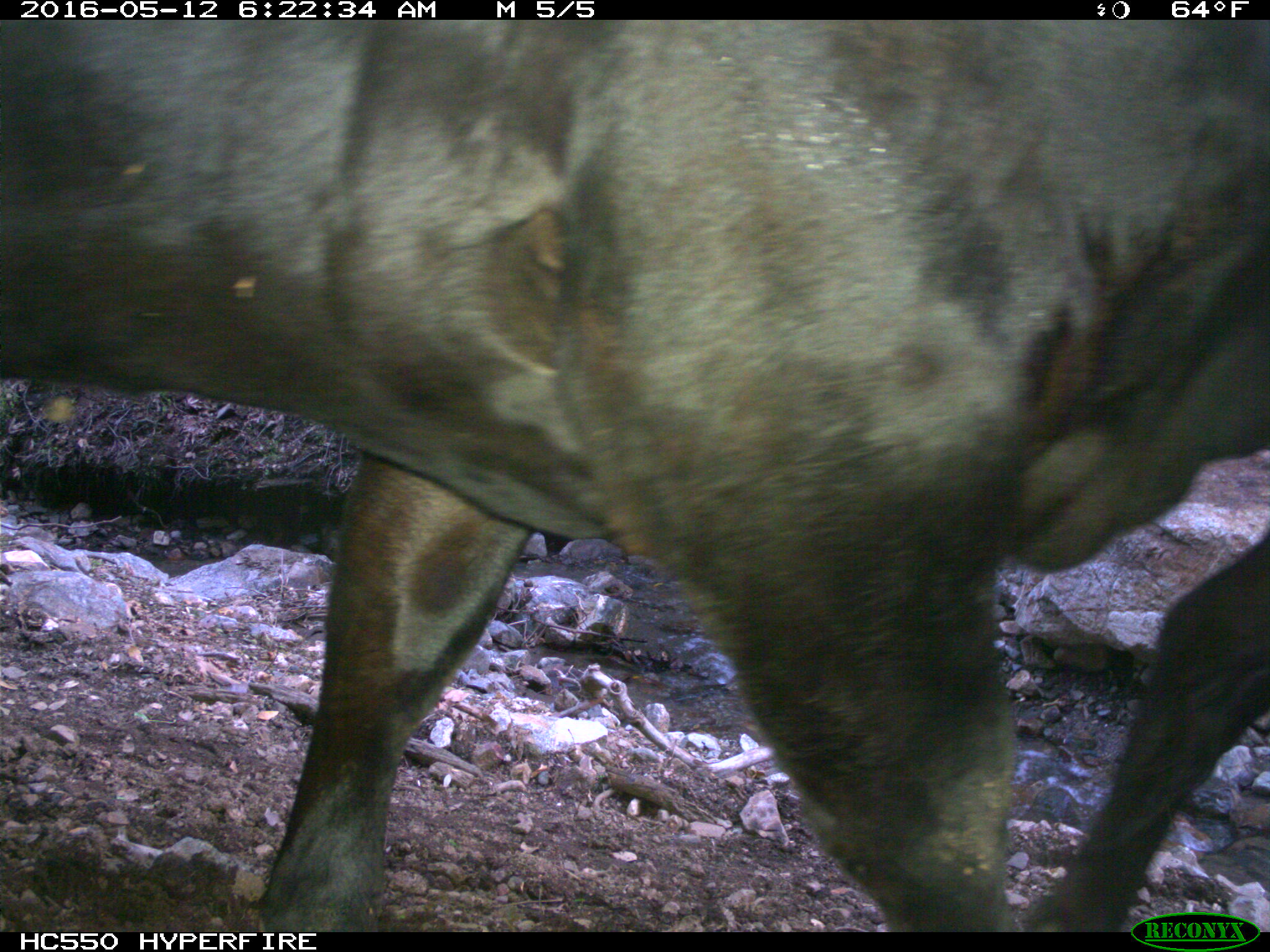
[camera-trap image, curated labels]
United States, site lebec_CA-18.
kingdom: Animalia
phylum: Chordata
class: Mammalia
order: Artiodactyla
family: Bovidae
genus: Bos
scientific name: Bos taurus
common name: domestic cow